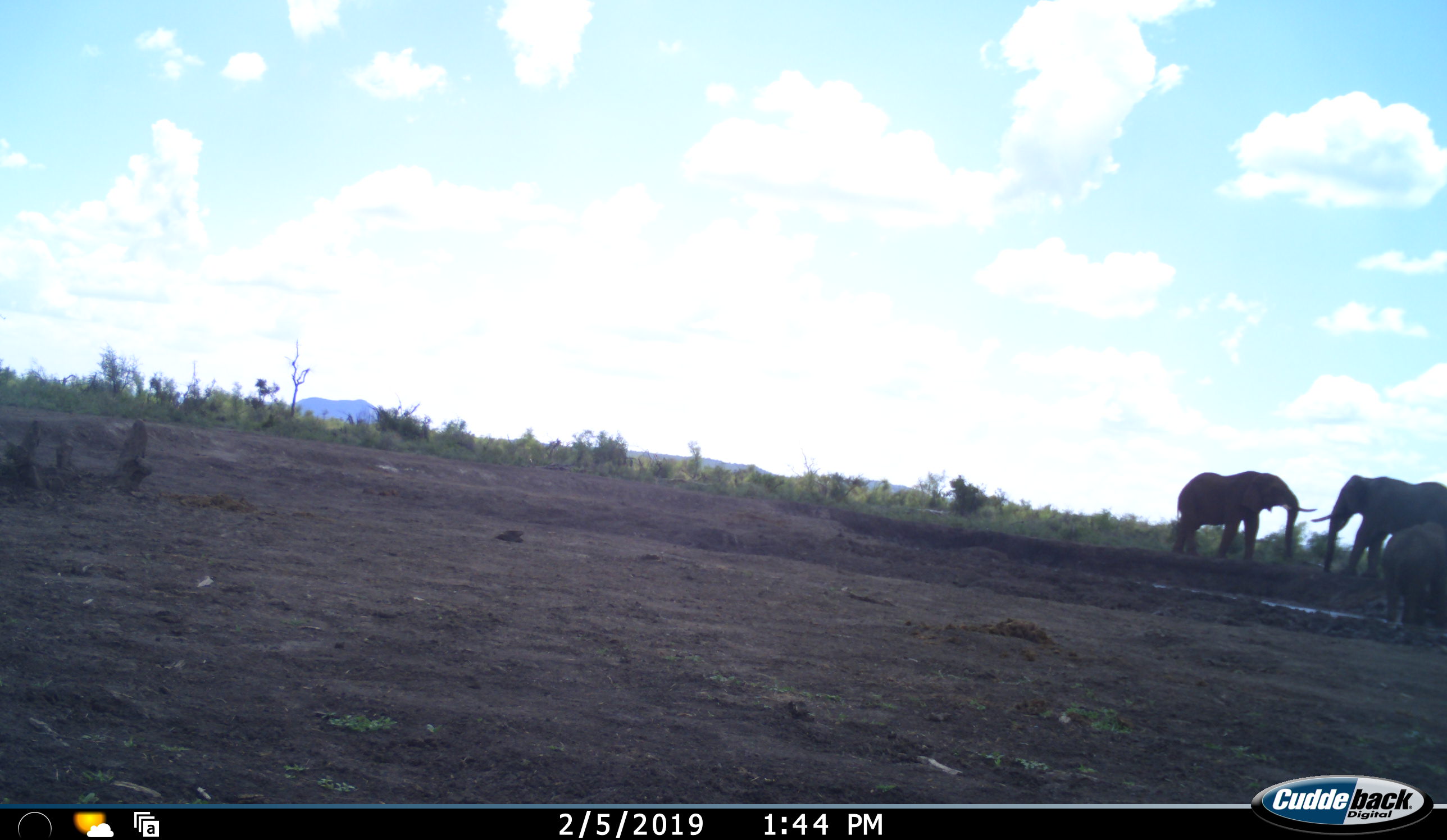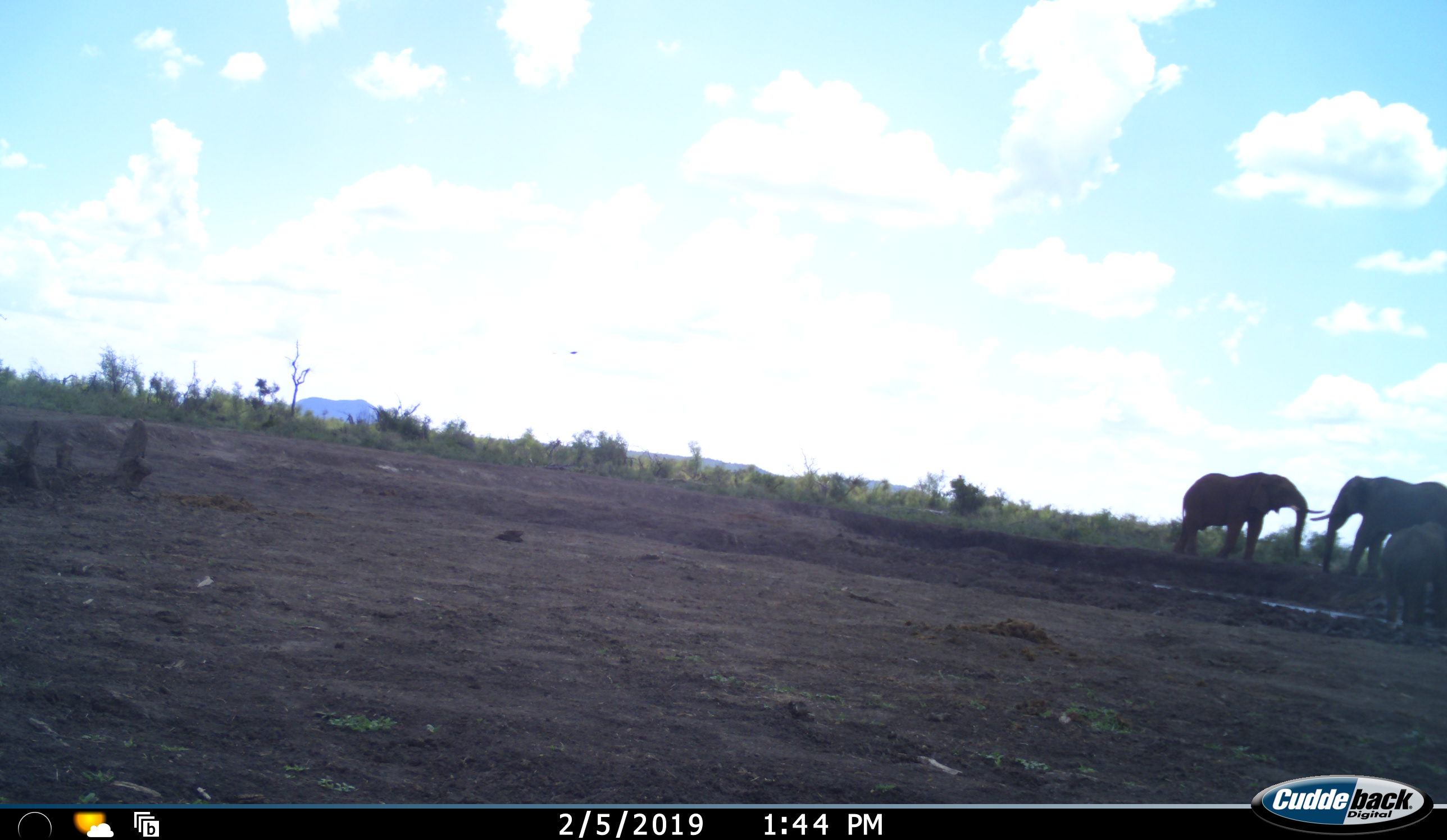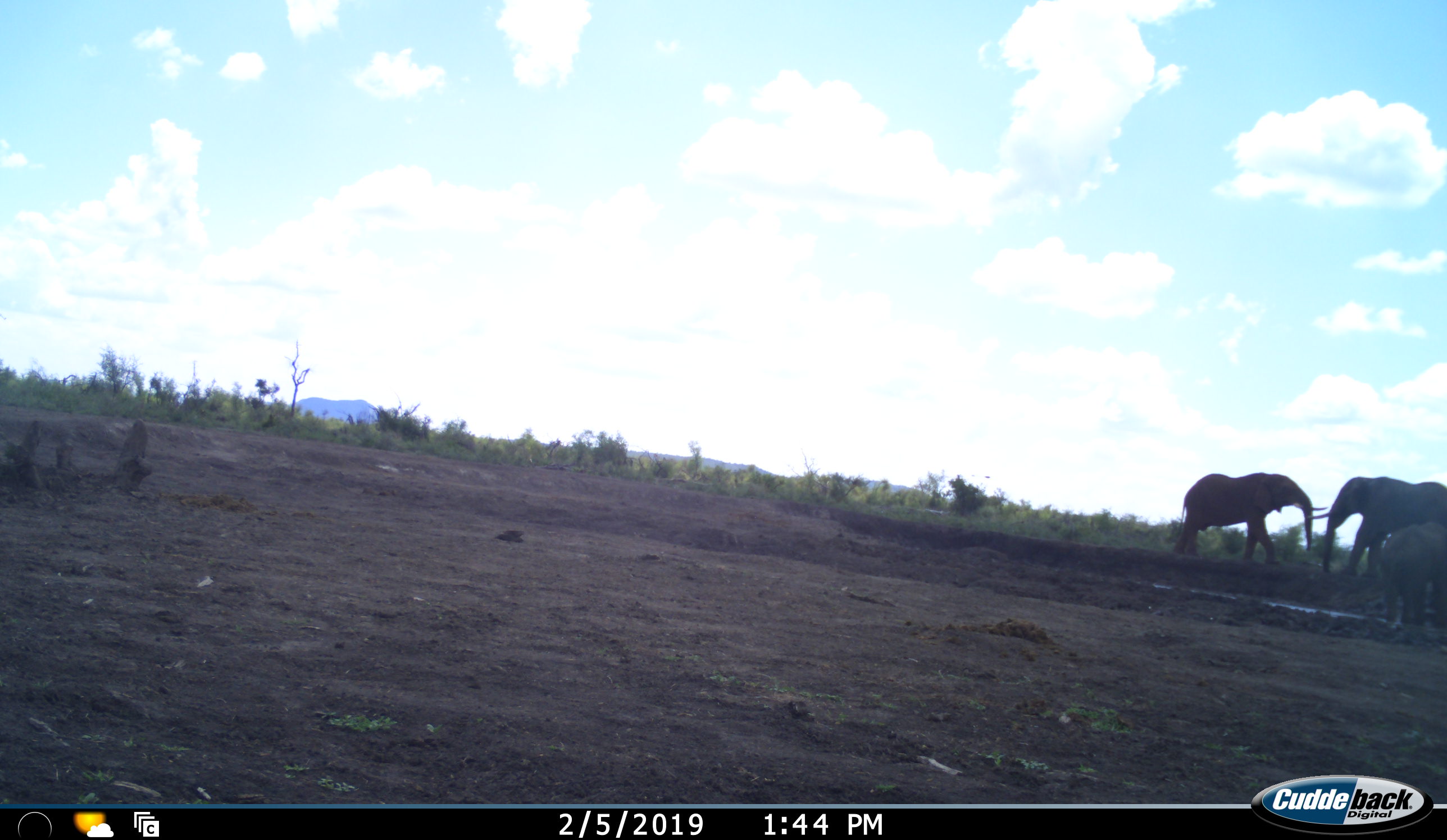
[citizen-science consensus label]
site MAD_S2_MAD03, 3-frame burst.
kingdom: Animalia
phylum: Chordata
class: Mammalia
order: Proboscidea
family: Elephantidae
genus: Loxodonta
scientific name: Loxodonta africana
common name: african bush elephant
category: elephant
Elephant (african bush elephant) (Loxodonta africana), count 3. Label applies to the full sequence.